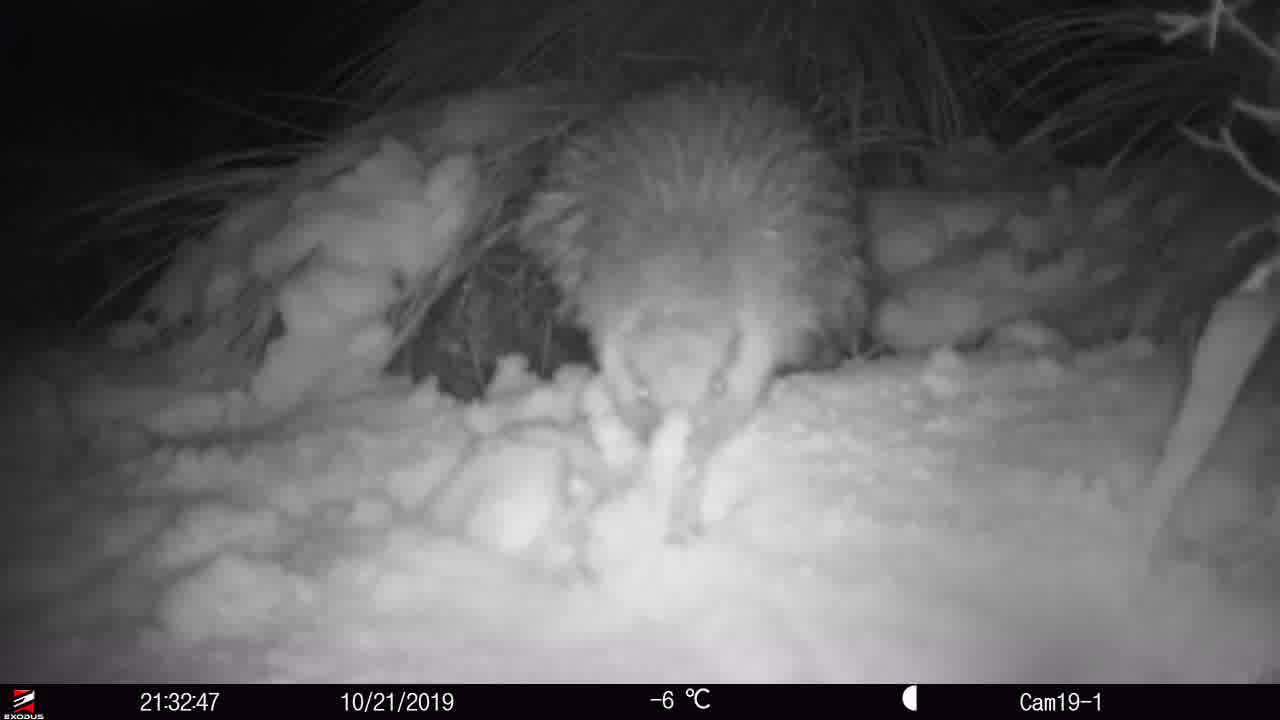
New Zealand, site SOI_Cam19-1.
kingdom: Animalia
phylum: Chordata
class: Aves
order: Apterygiformes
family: Apterygidae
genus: Apteryx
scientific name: Apteryx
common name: kiwi